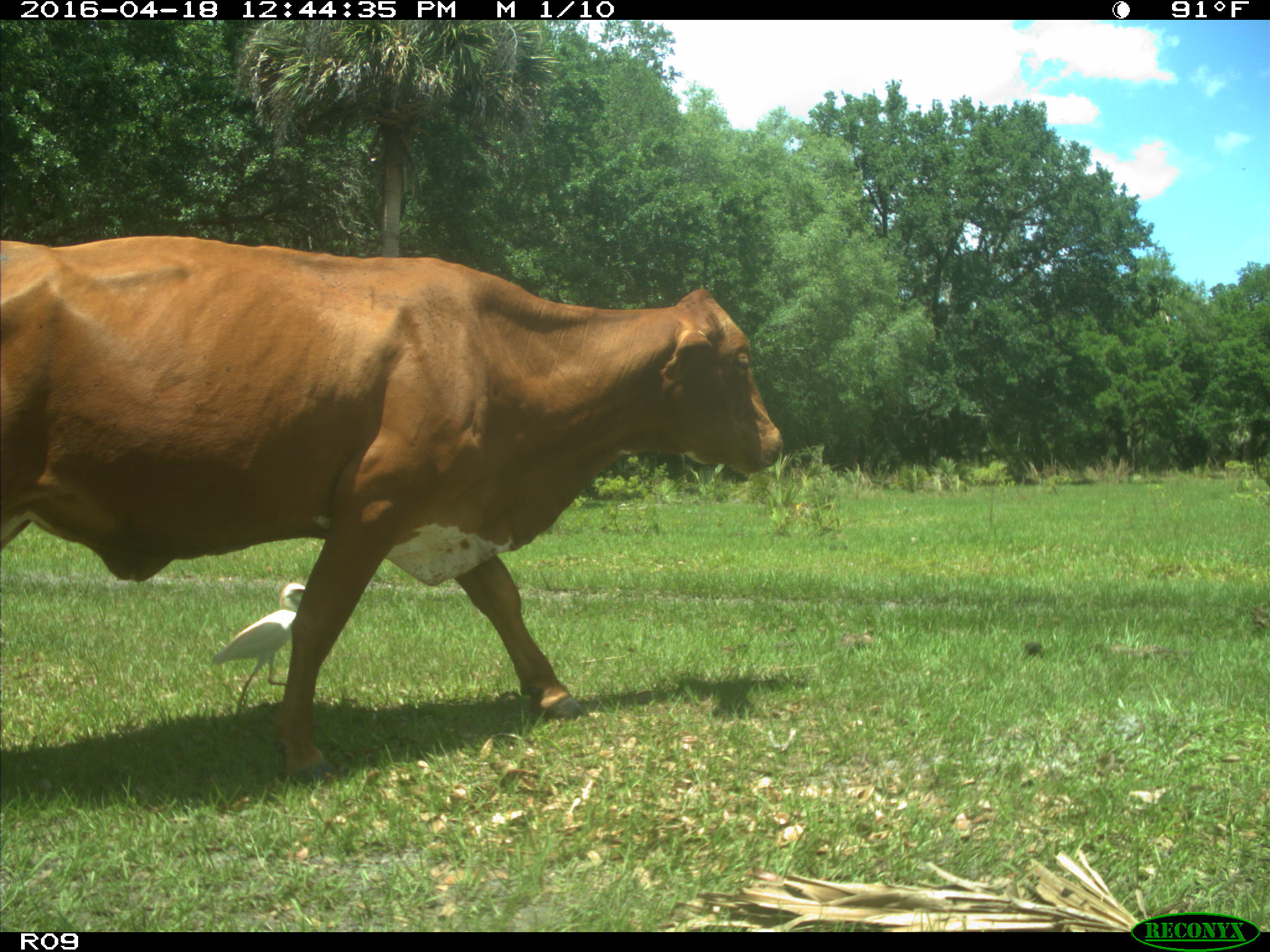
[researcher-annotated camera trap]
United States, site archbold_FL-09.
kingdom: Animalia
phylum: Chordata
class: Mammalia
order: Artiodactyla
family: Bovidae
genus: Bos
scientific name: Bos taurus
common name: domestic cow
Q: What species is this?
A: Bos taurus (domestic cow).